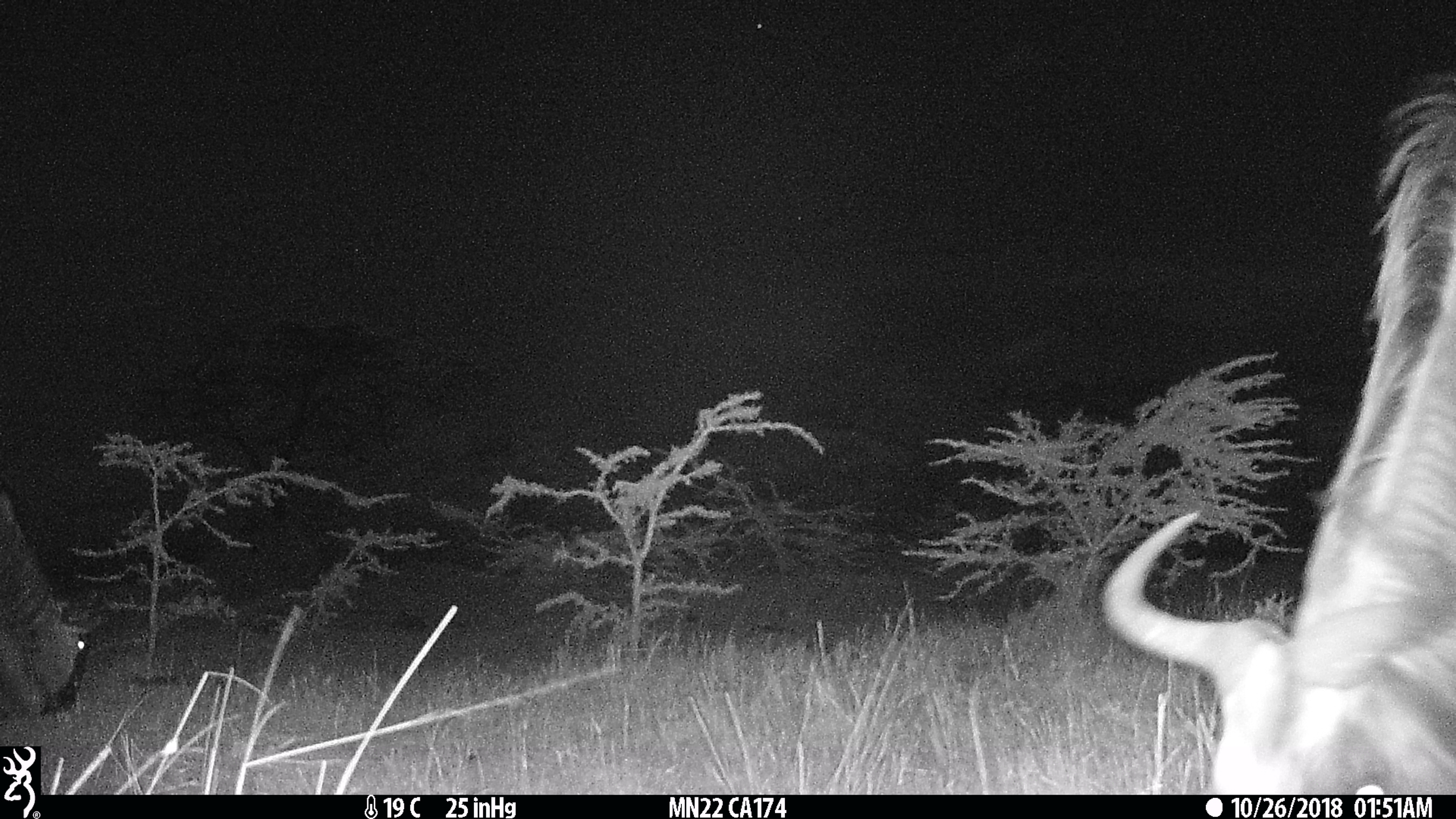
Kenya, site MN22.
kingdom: Animalia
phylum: Chordata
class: Mammalia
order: Artiodactyla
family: Bovidae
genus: Connochaetes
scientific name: Connochaetes taurinus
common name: blue wildebeest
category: wildebeest